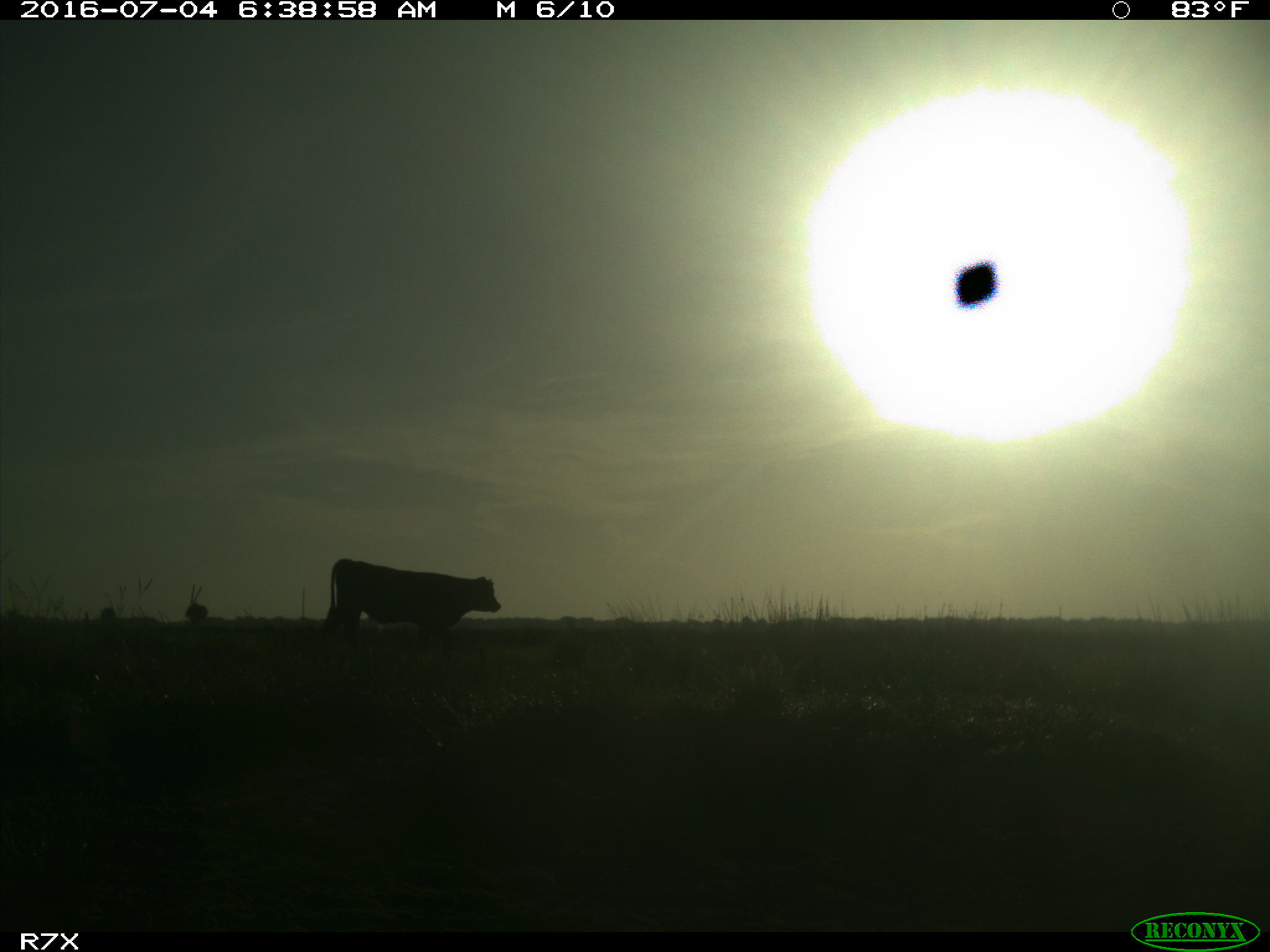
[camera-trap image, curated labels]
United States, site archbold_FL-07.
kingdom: Animalia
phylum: Chordata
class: Mammalia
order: Artiodactyla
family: Bovidae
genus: Bos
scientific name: Bos taurus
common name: domestic cow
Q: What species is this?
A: Bos taurus (domestic cow).